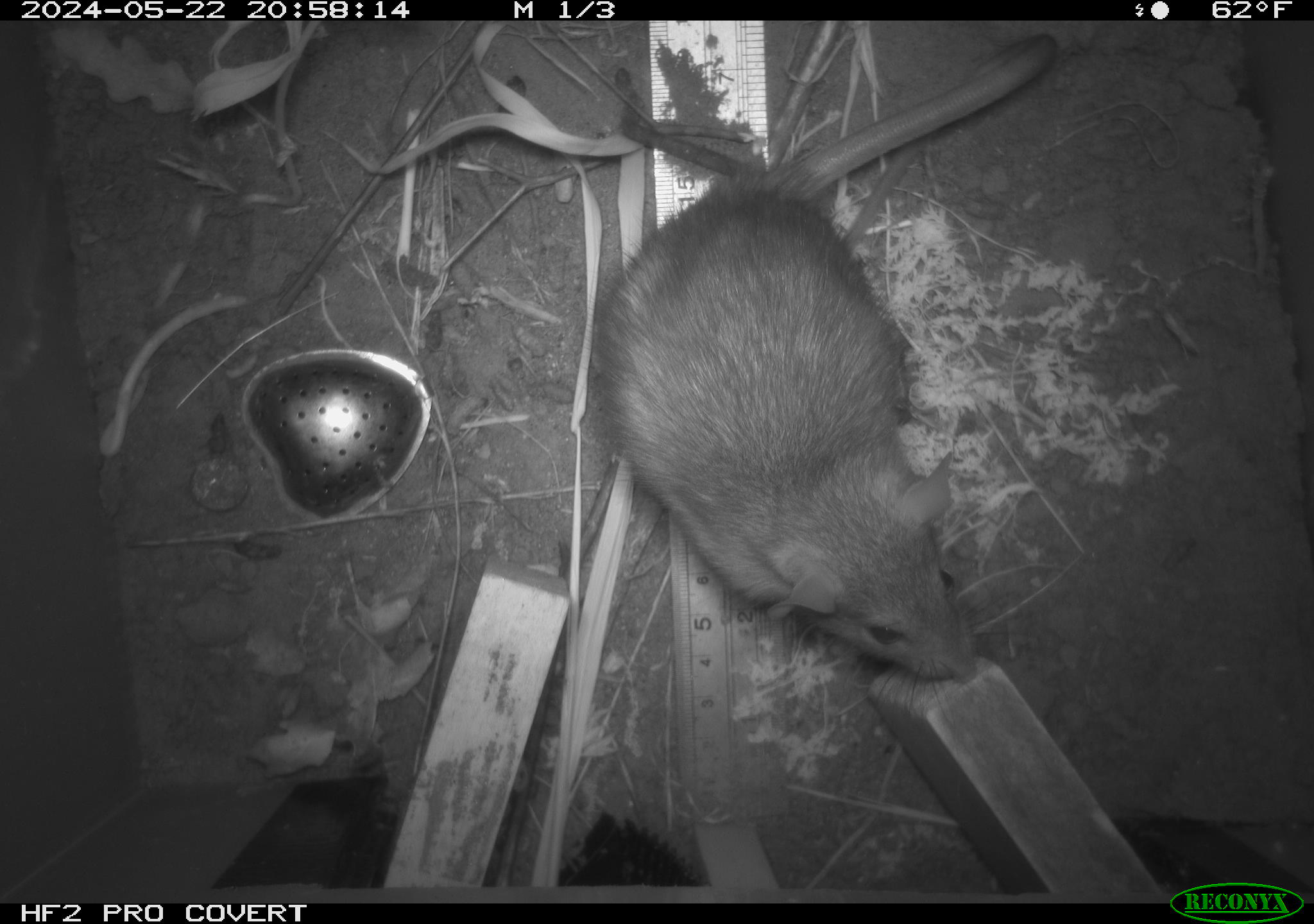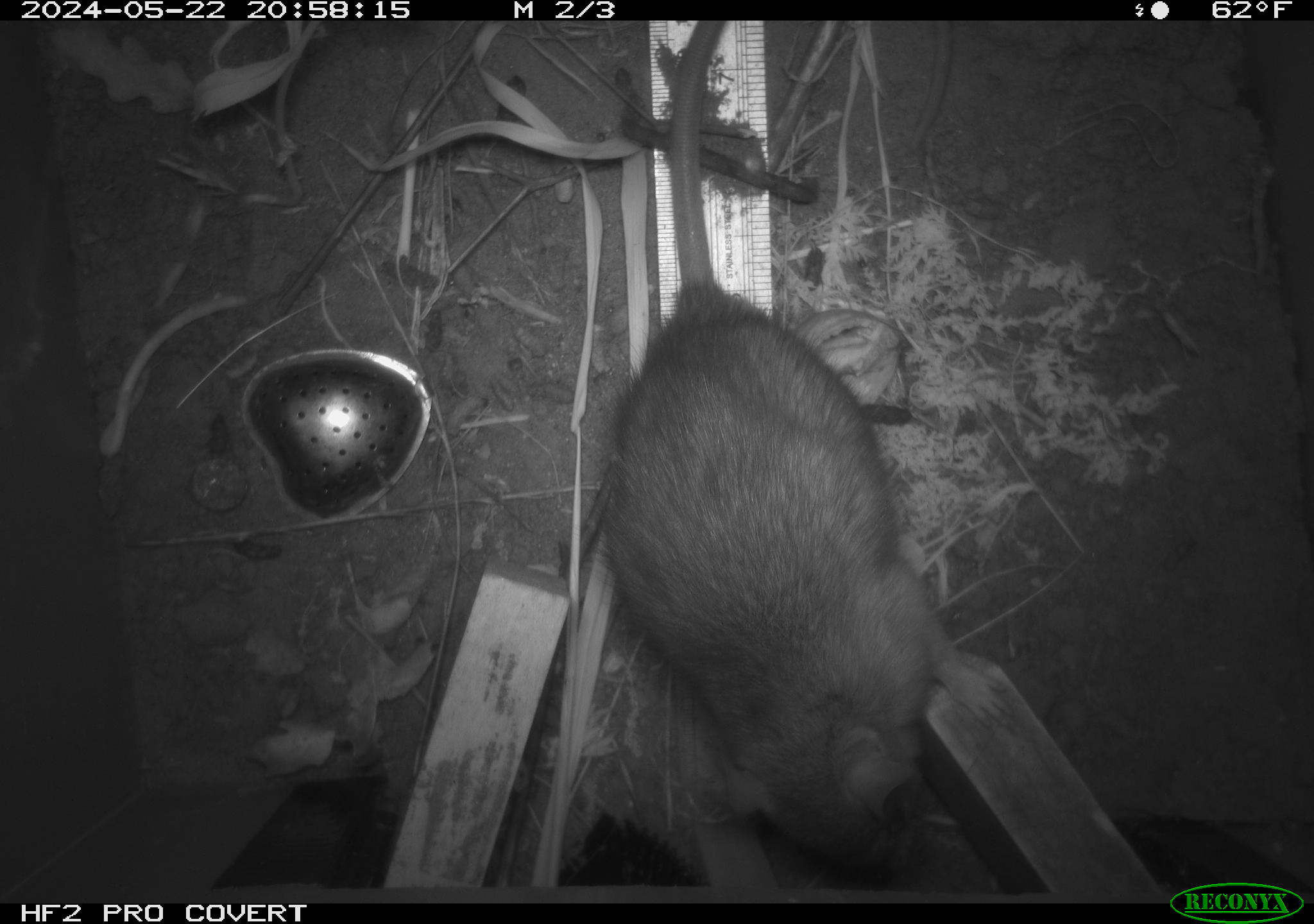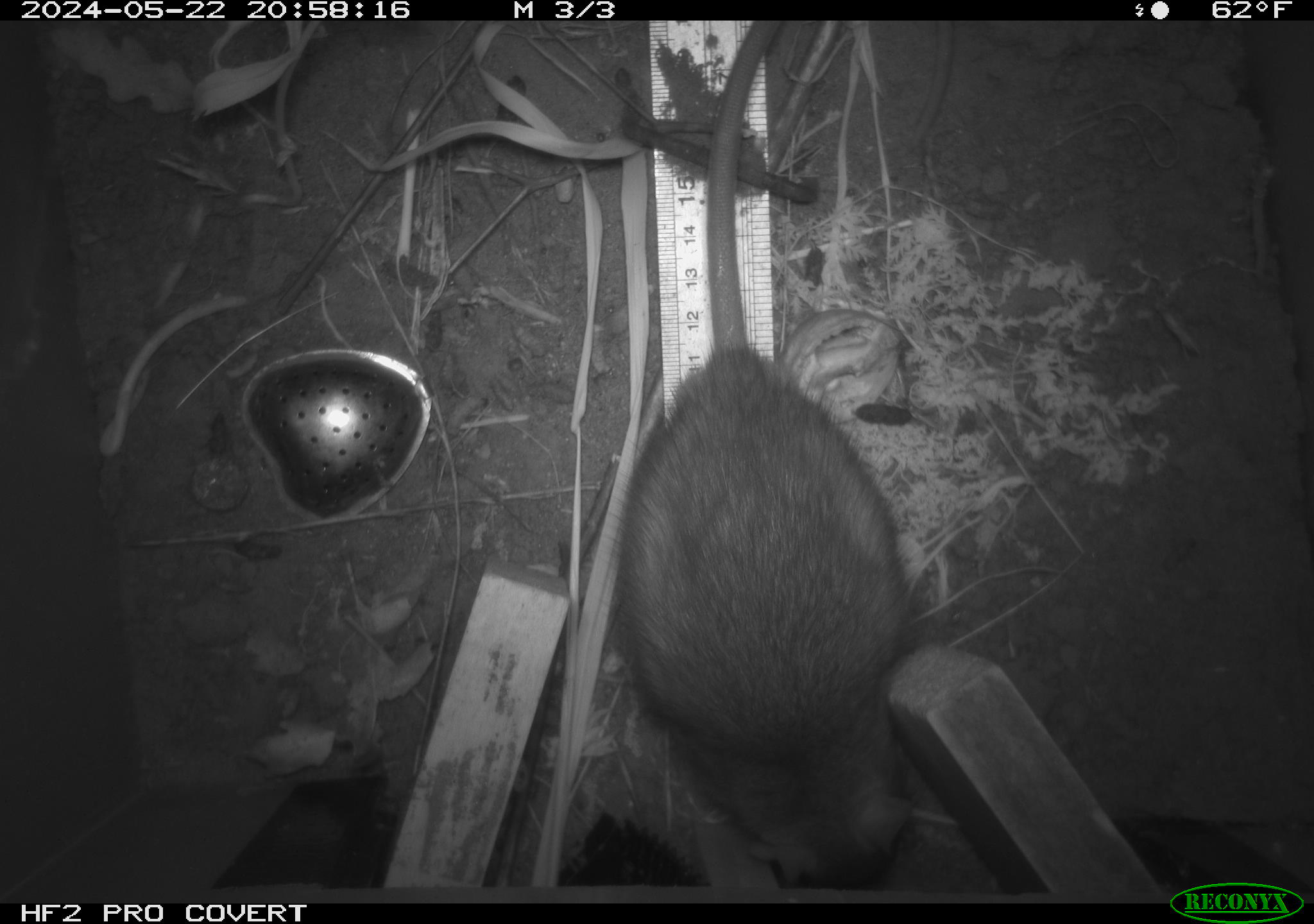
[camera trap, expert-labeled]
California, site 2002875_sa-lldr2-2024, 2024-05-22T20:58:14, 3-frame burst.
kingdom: Animalia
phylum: Chordata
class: Mammalia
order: Rodentia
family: Muridae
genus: Rattus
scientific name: Rattus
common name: rat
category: rattus species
Rattus species (rat) (Rattus).